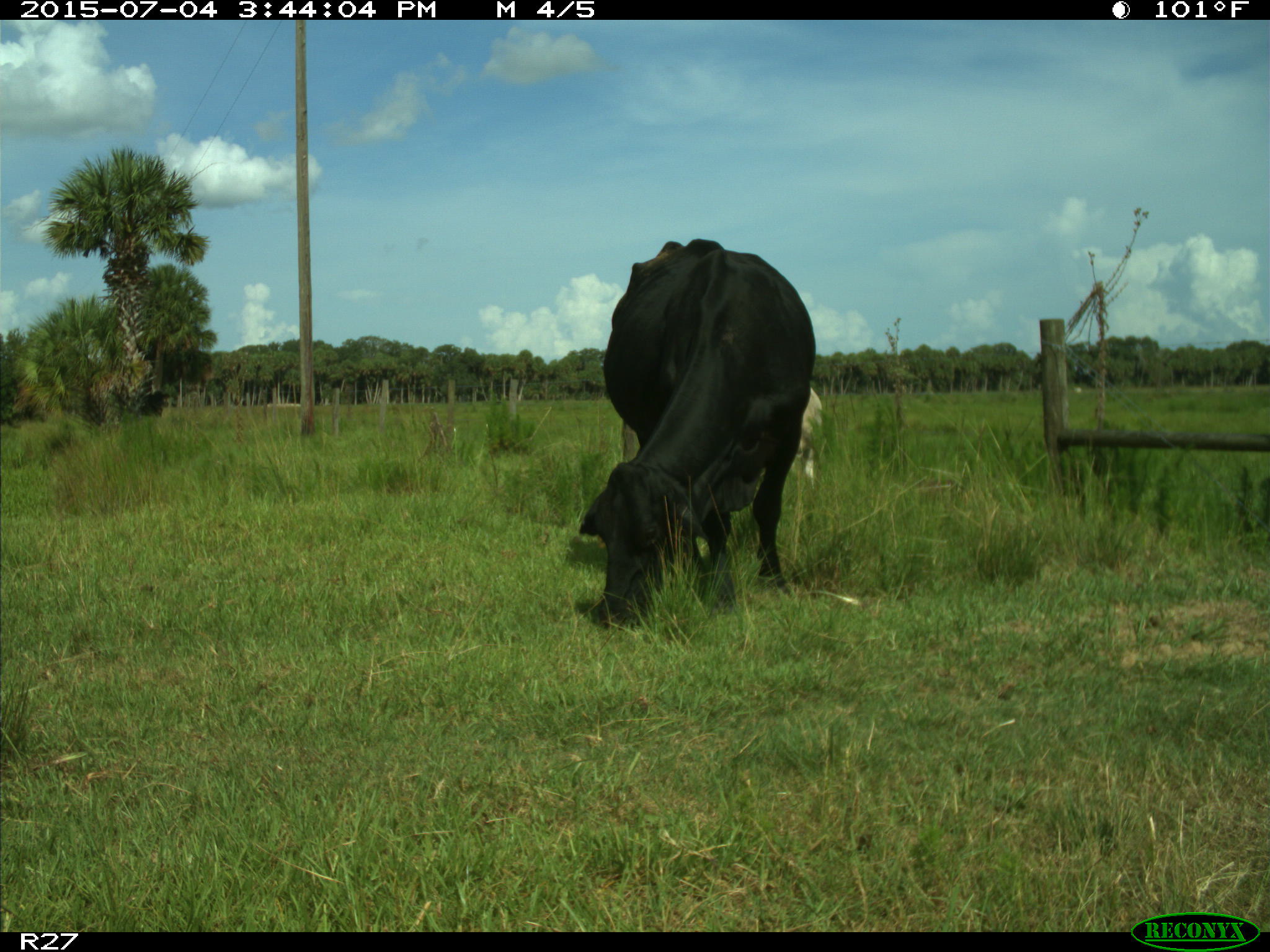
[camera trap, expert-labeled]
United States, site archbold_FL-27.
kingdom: Animalia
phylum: Chordata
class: Mammalia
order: Artiodactyla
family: Bovidae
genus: Bos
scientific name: Bos taurus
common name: domestic cow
Bos taurus (domestic cow).